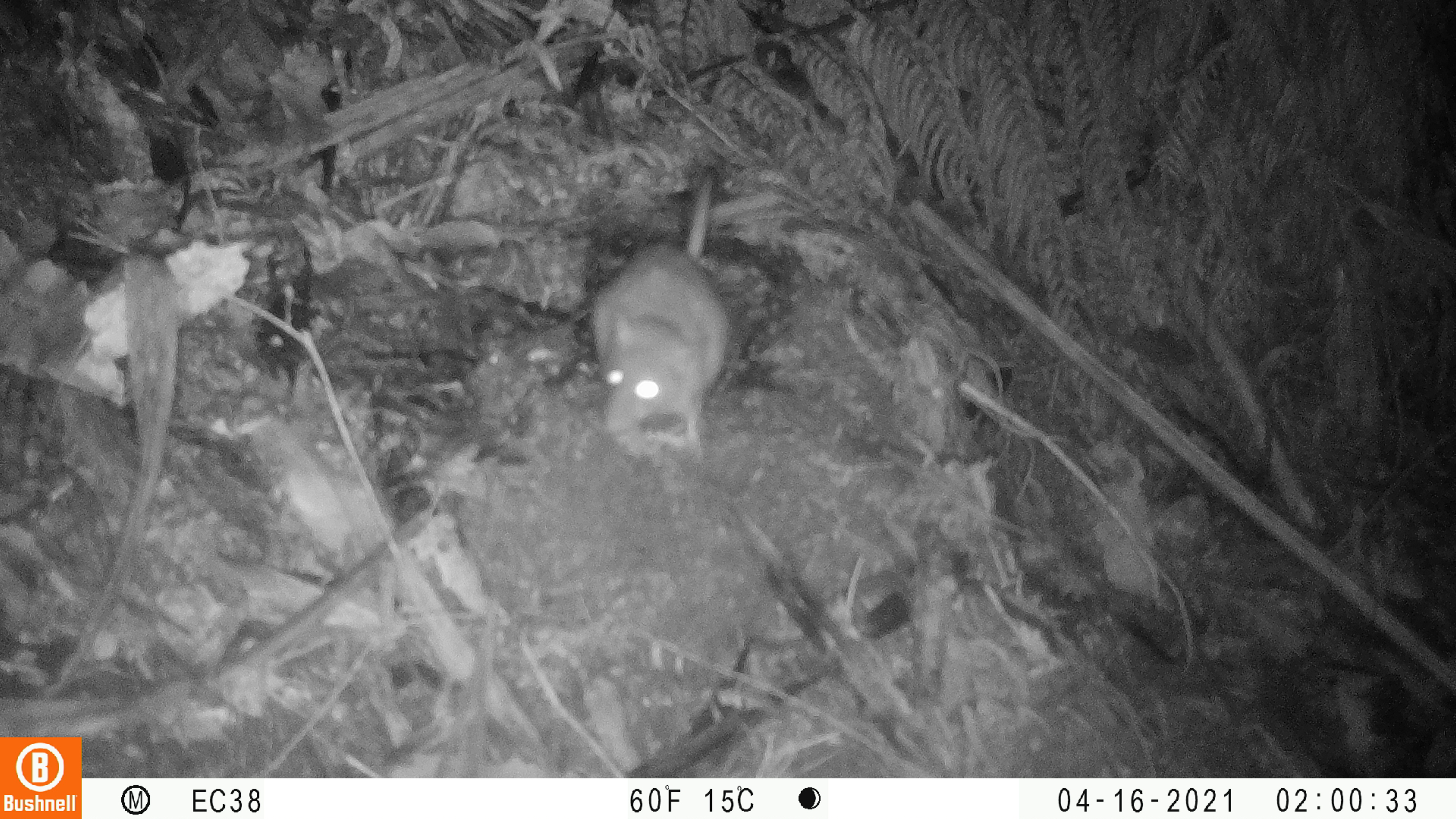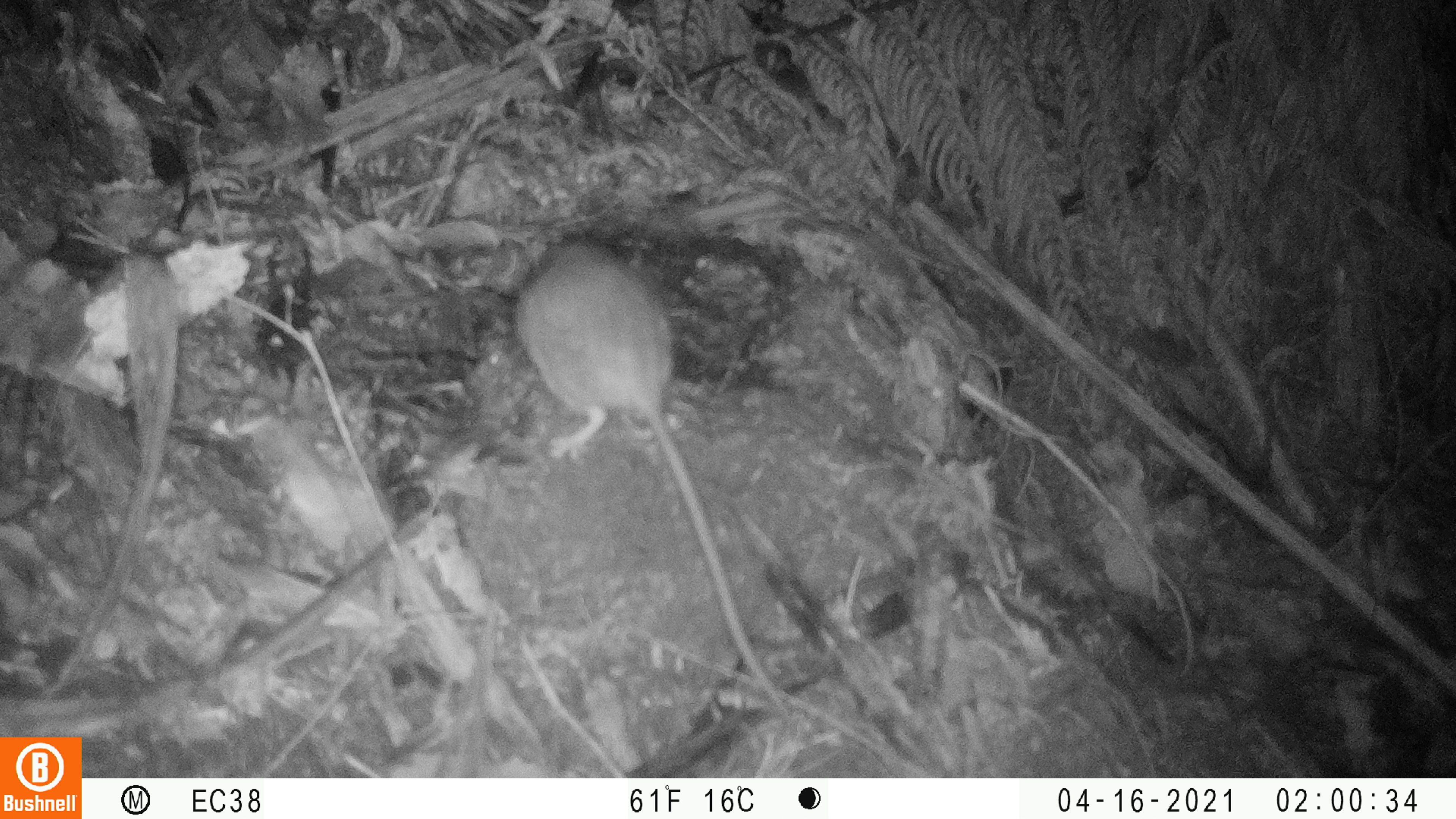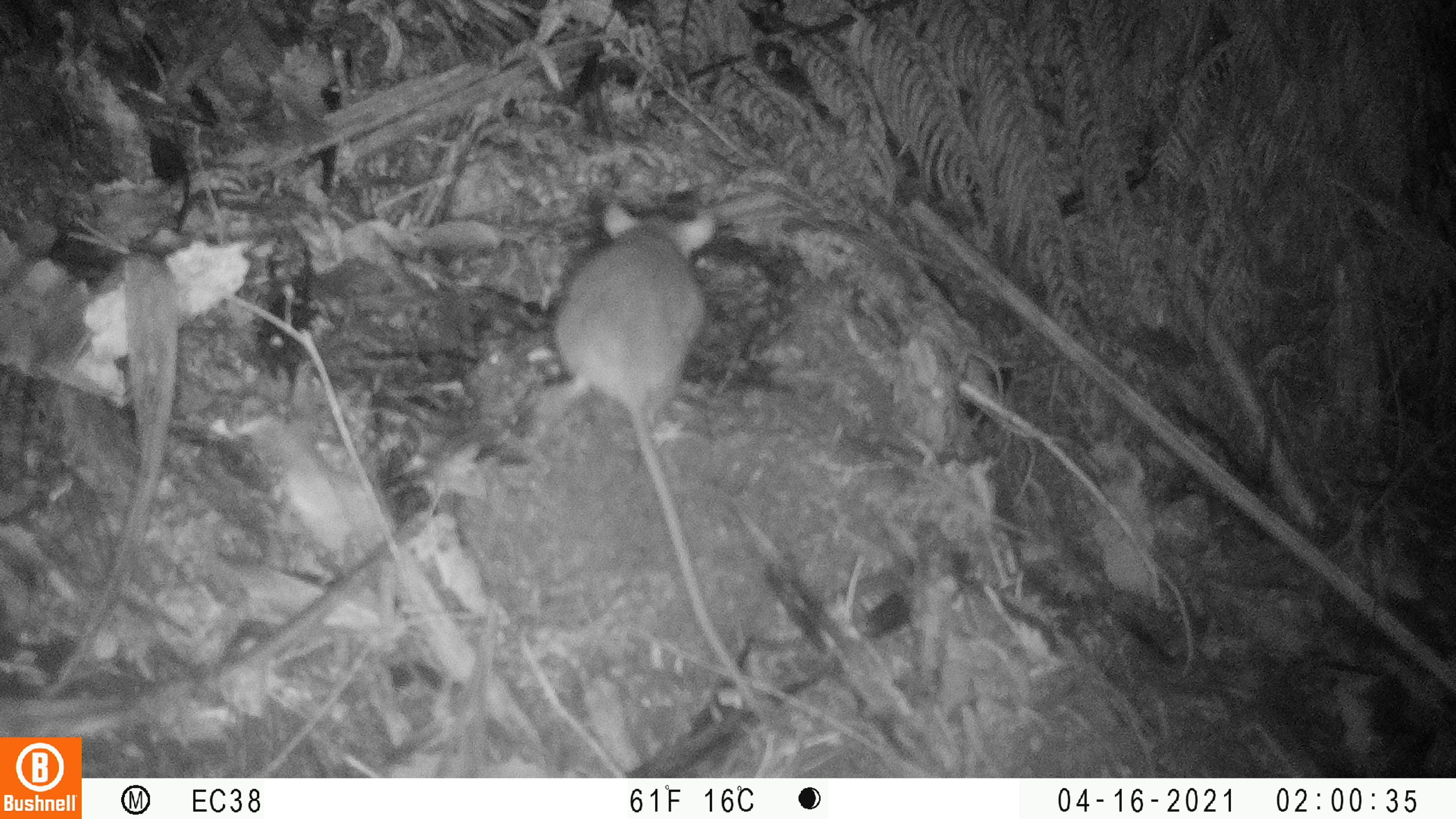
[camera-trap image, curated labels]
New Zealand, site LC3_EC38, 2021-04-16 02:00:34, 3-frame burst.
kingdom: Animalia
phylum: Chordata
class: Mammalia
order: Rodentia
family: Muridae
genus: Rattus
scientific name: Rattus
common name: rat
Rat (Rattus).